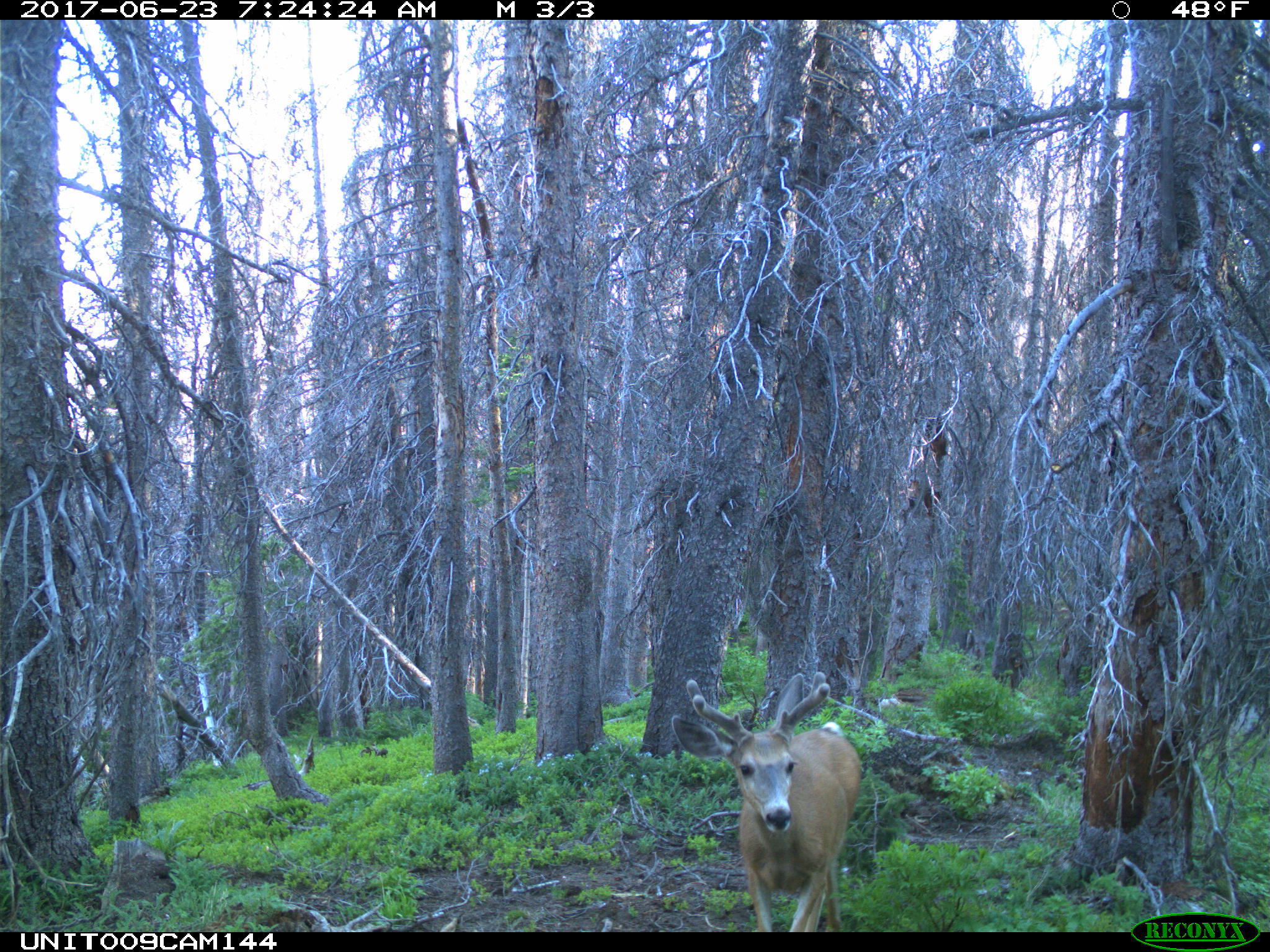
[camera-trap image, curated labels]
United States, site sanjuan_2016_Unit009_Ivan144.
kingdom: Animalia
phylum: Chordata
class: Mammalia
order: Artiodactyla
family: Cervidae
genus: Odocoileus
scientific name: Odocoileus hemionus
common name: mule deer